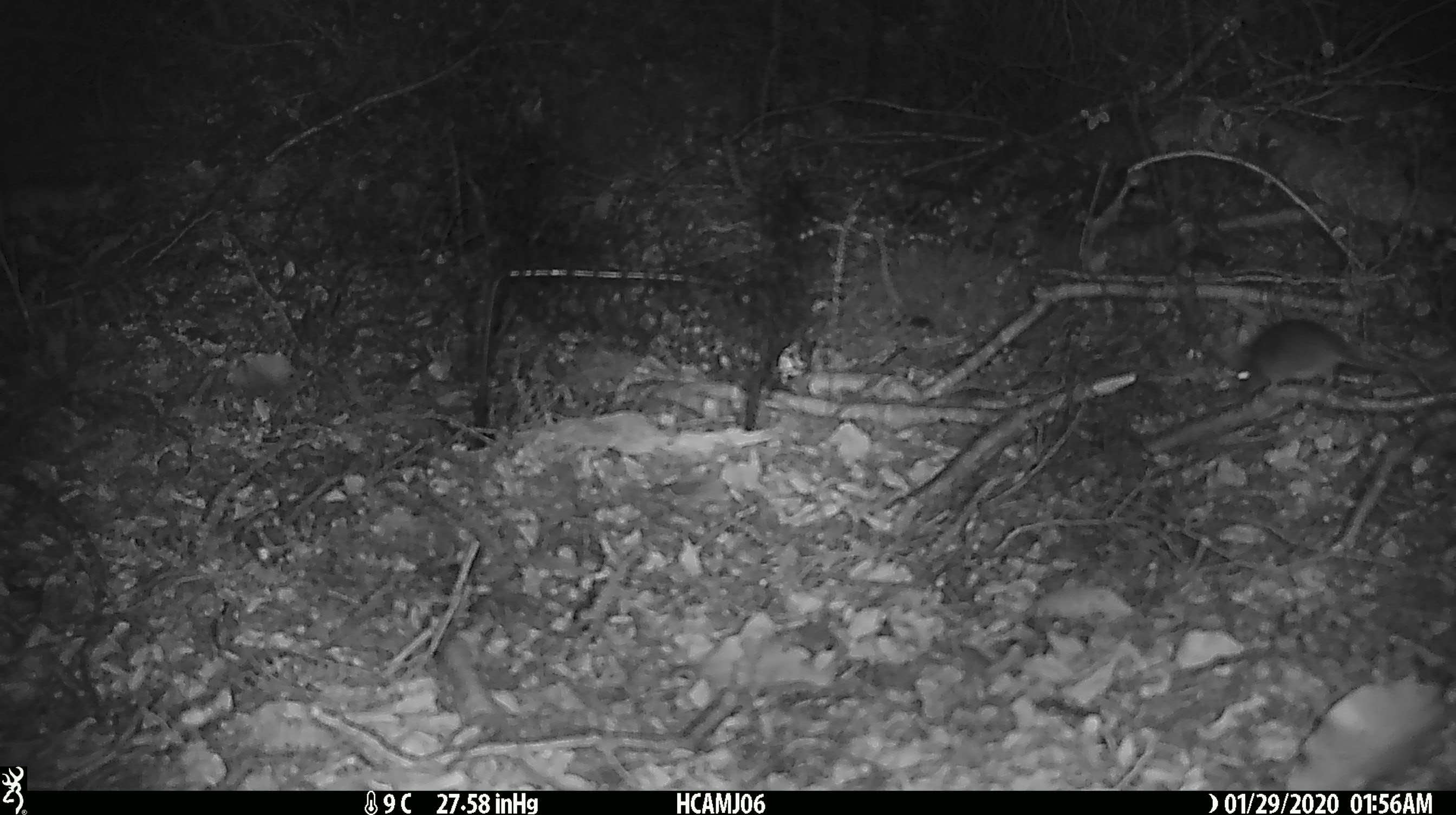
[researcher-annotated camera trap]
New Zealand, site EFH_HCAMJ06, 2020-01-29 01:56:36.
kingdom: Animalia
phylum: Chordata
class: Mammalia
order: Rodentia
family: Muridae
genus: Mus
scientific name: Mus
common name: mouse